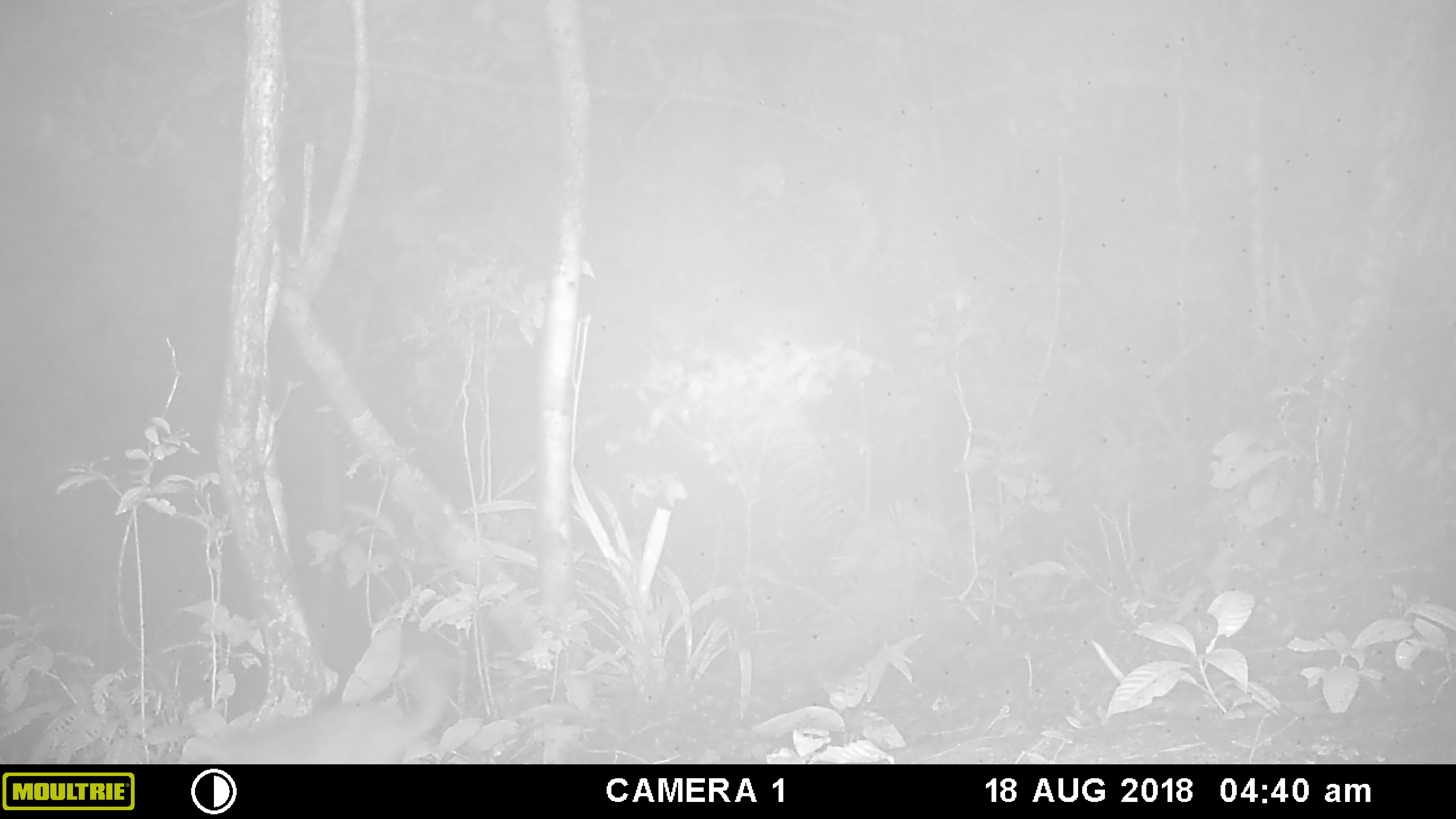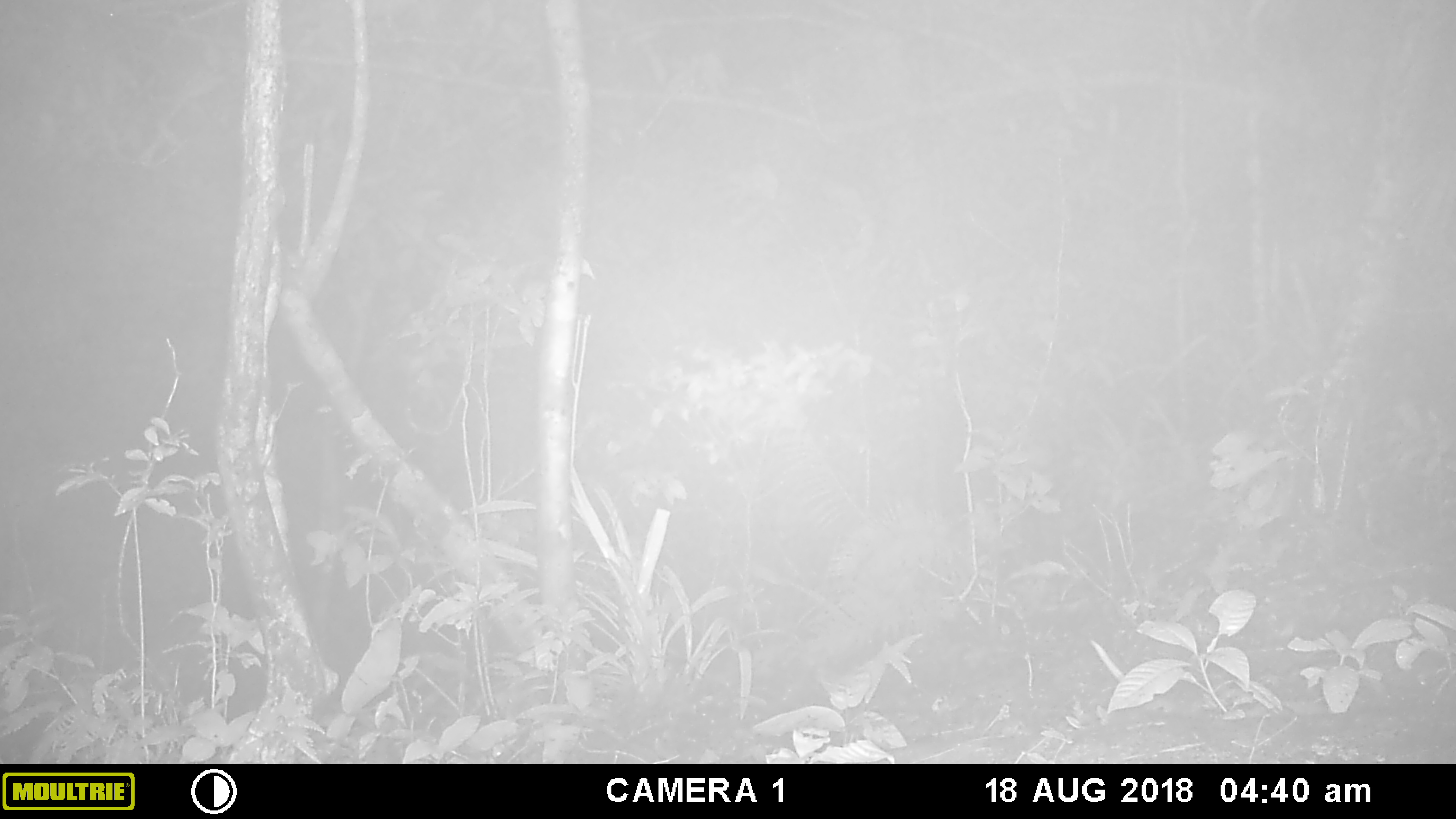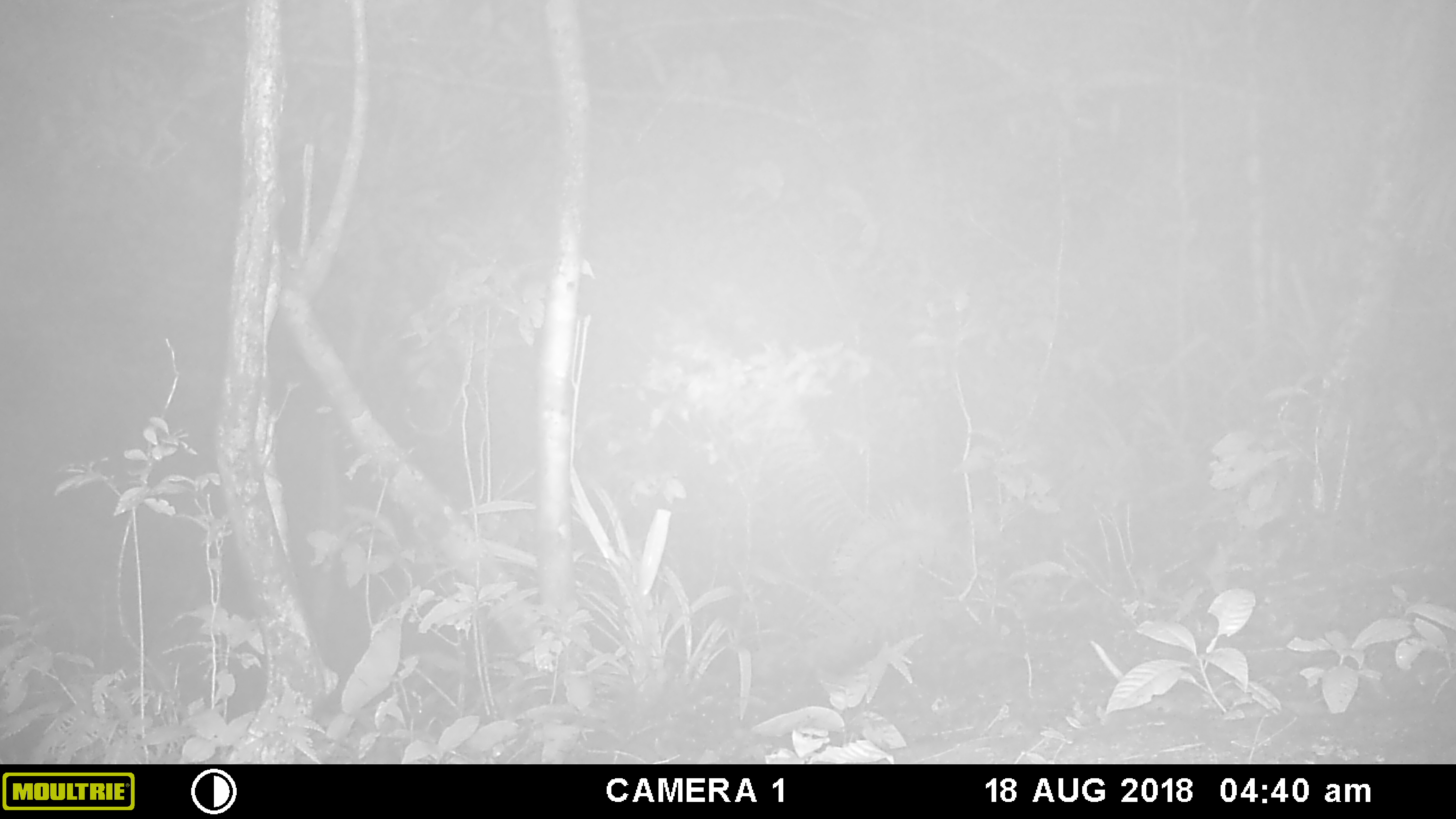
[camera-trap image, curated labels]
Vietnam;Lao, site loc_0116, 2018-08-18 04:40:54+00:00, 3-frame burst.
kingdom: Animalia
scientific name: Animalia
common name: animal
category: unidentified animal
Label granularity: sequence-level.